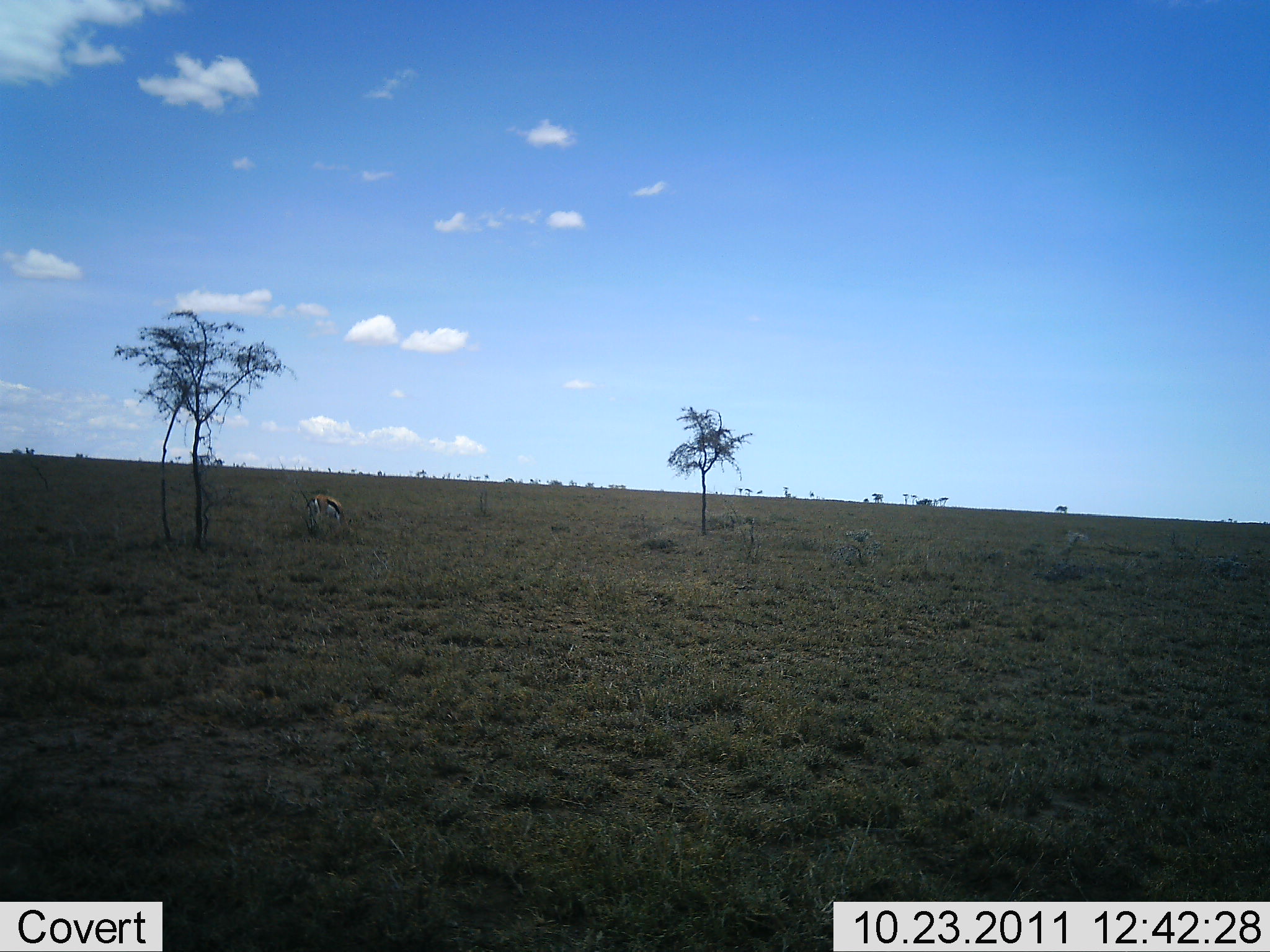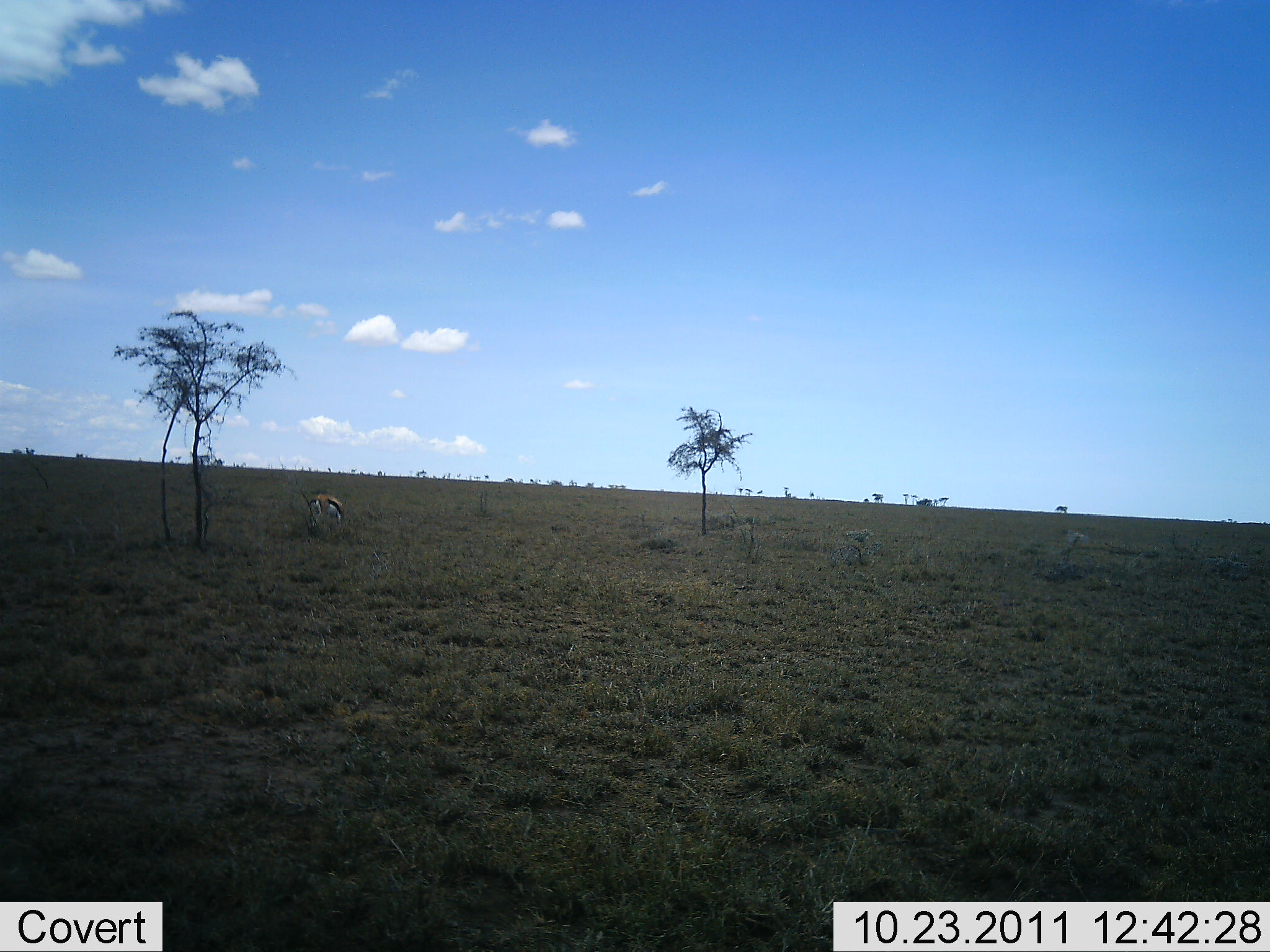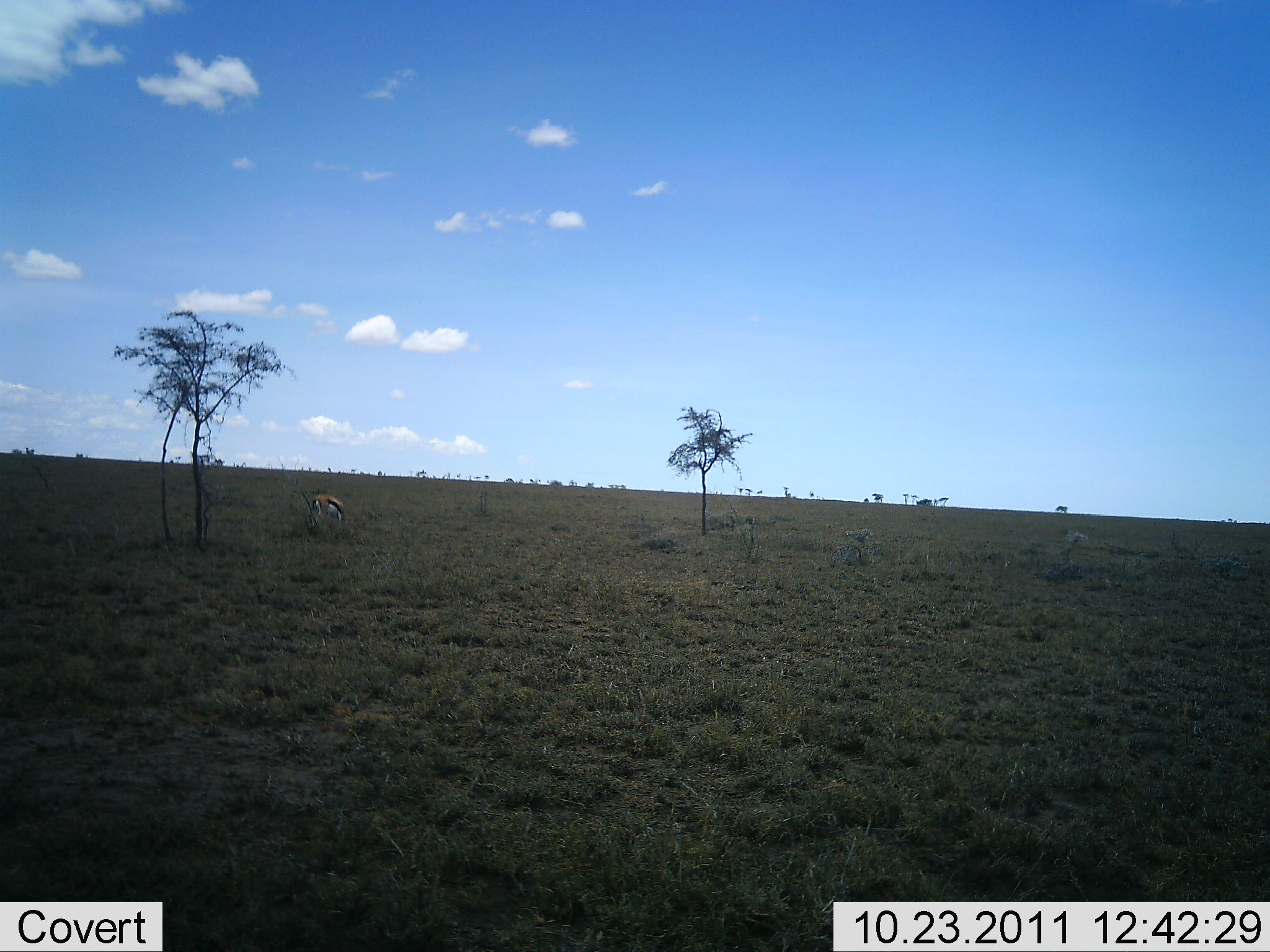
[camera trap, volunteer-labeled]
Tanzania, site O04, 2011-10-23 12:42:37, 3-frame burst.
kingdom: Animalia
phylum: Chordata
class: Mammalia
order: Artiodactyla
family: Bovidae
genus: Eudorcas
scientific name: Eudorcas thomsonii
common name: thomson's gazelle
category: gazellethomsons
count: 1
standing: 38%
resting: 0%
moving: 0%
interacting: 0%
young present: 0%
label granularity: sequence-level